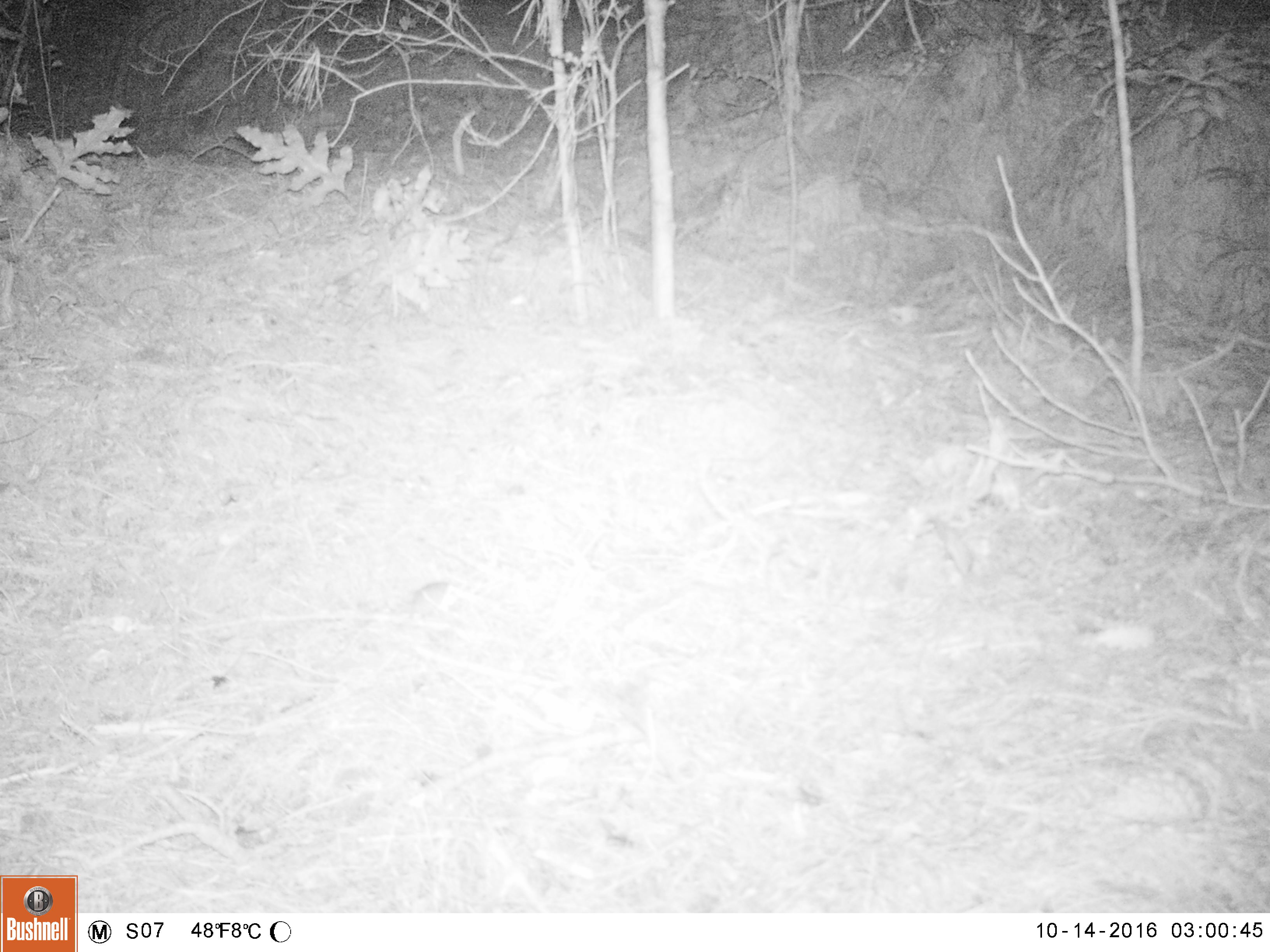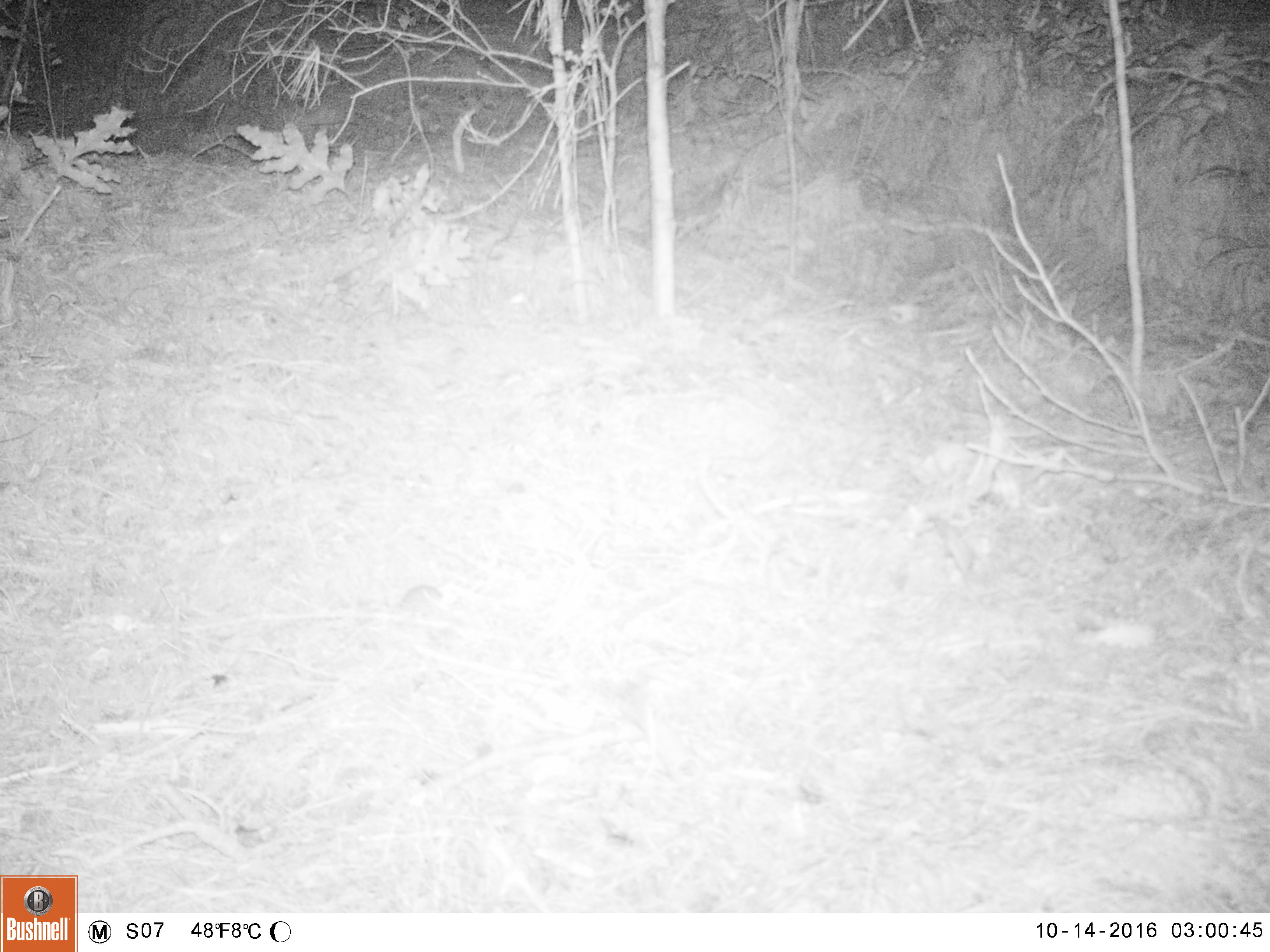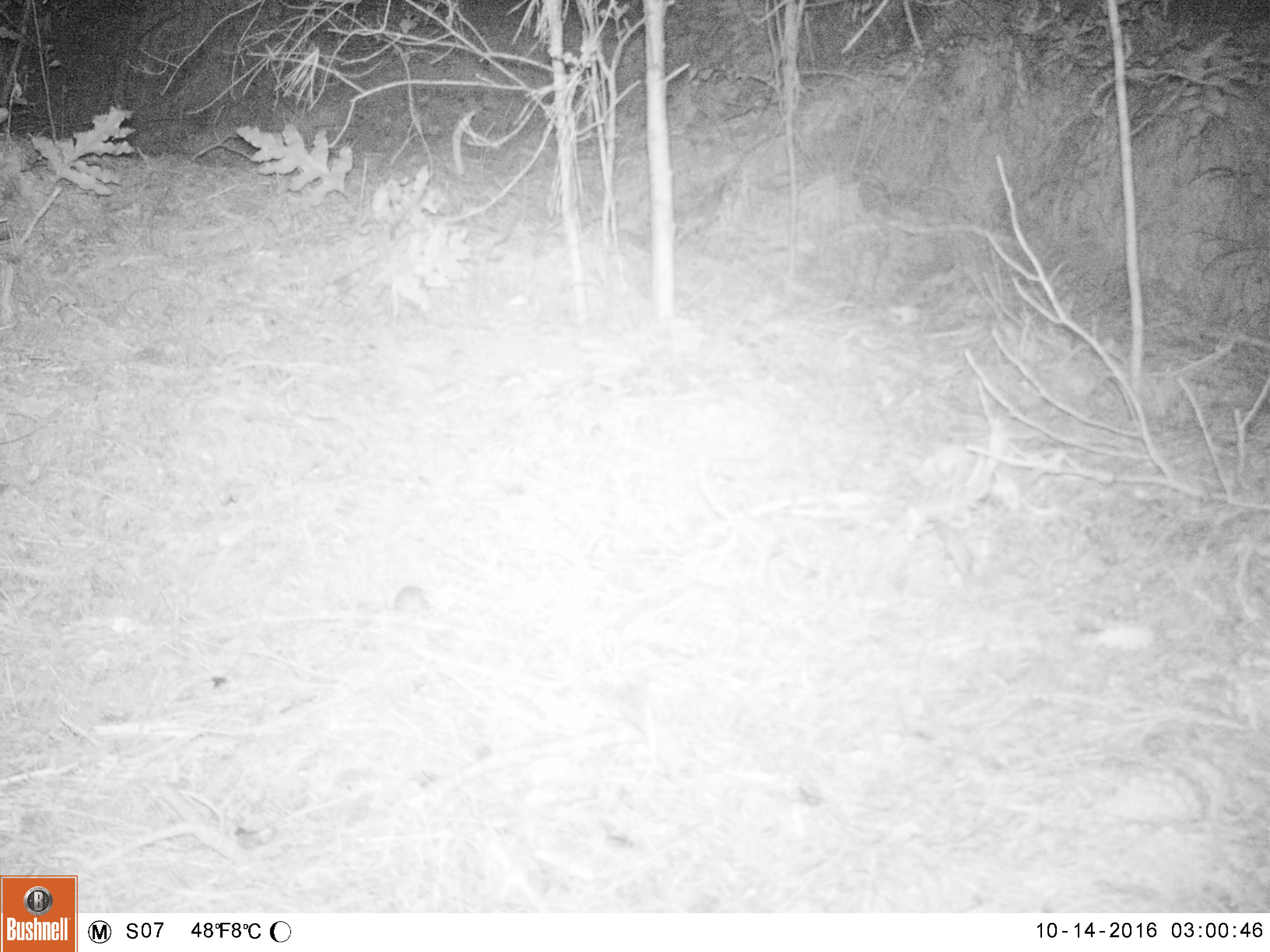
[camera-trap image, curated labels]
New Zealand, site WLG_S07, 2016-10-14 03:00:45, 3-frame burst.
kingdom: Animalia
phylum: Chordata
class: Mammalia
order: Rodentia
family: Muridae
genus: Mus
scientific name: Mus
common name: mouse